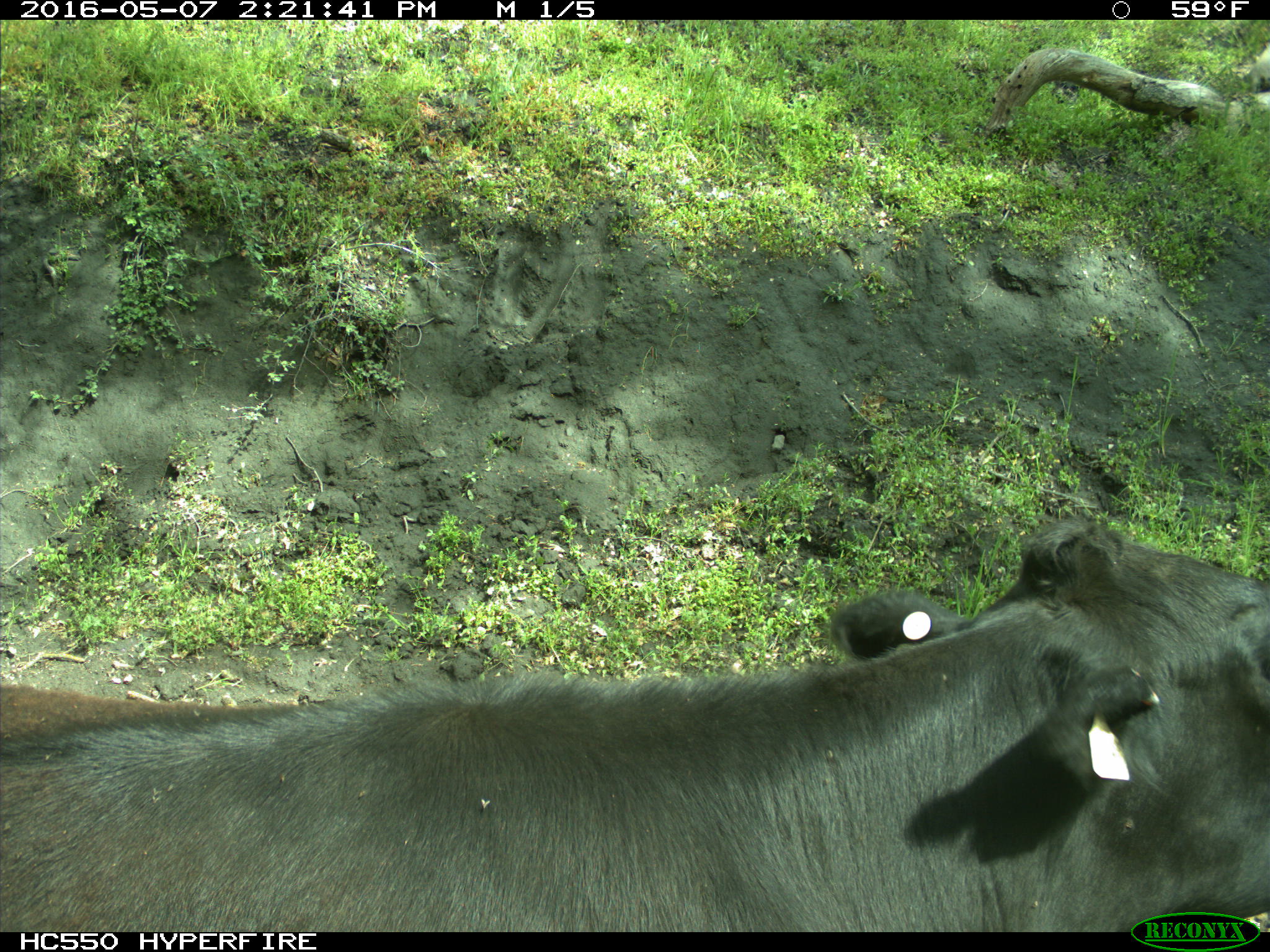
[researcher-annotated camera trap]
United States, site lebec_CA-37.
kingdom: Animalia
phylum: Chordata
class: Mammalia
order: Artiodactyla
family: Bovidae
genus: Bos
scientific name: Bos taurus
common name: domestic cow